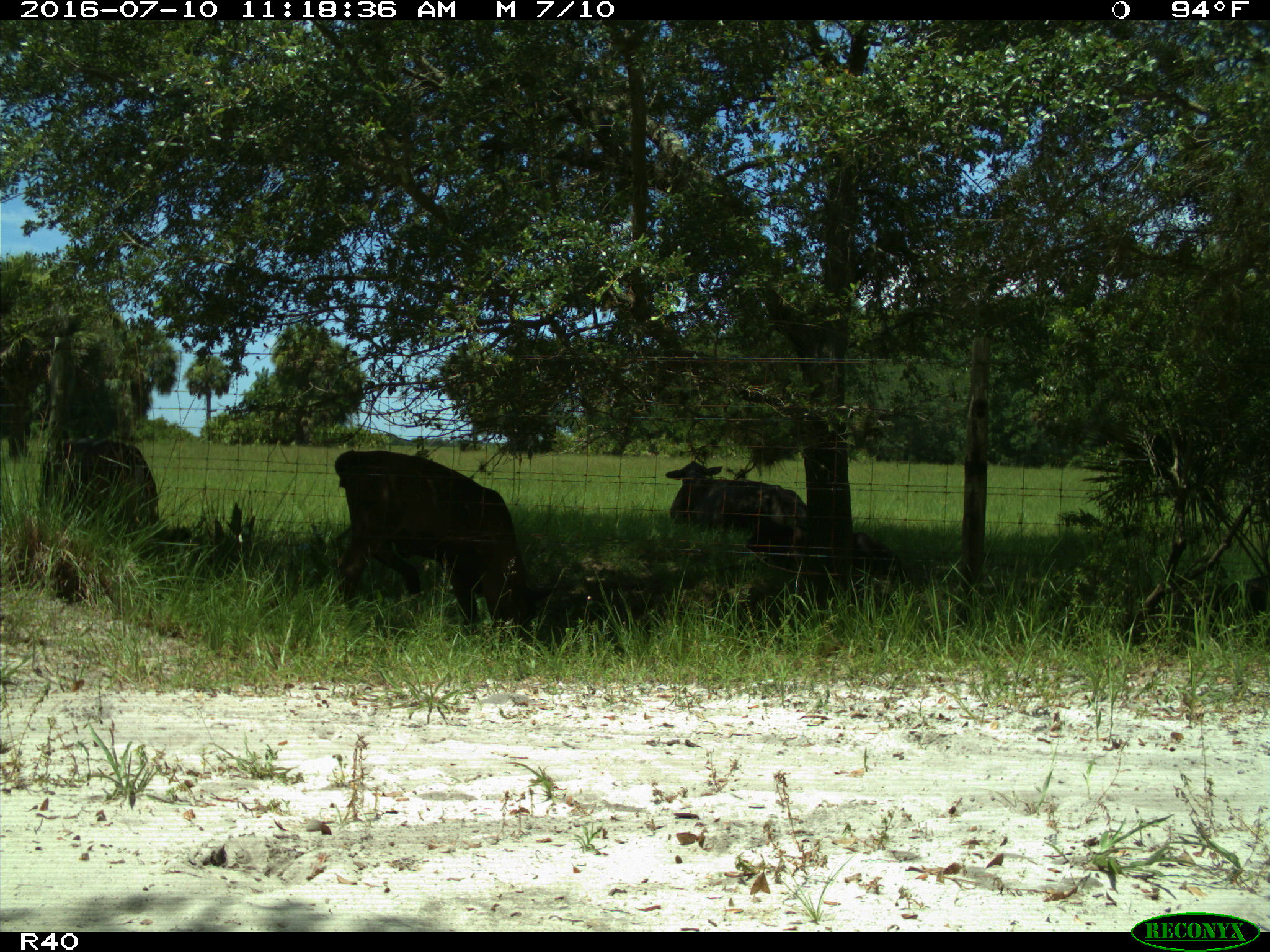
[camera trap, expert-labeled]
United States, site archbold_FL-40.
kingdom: Animalia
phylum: Chordata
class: Mammalia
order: Artiodactyla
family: Bovidae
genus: Bos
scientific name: Bos taurus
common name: domestic cow